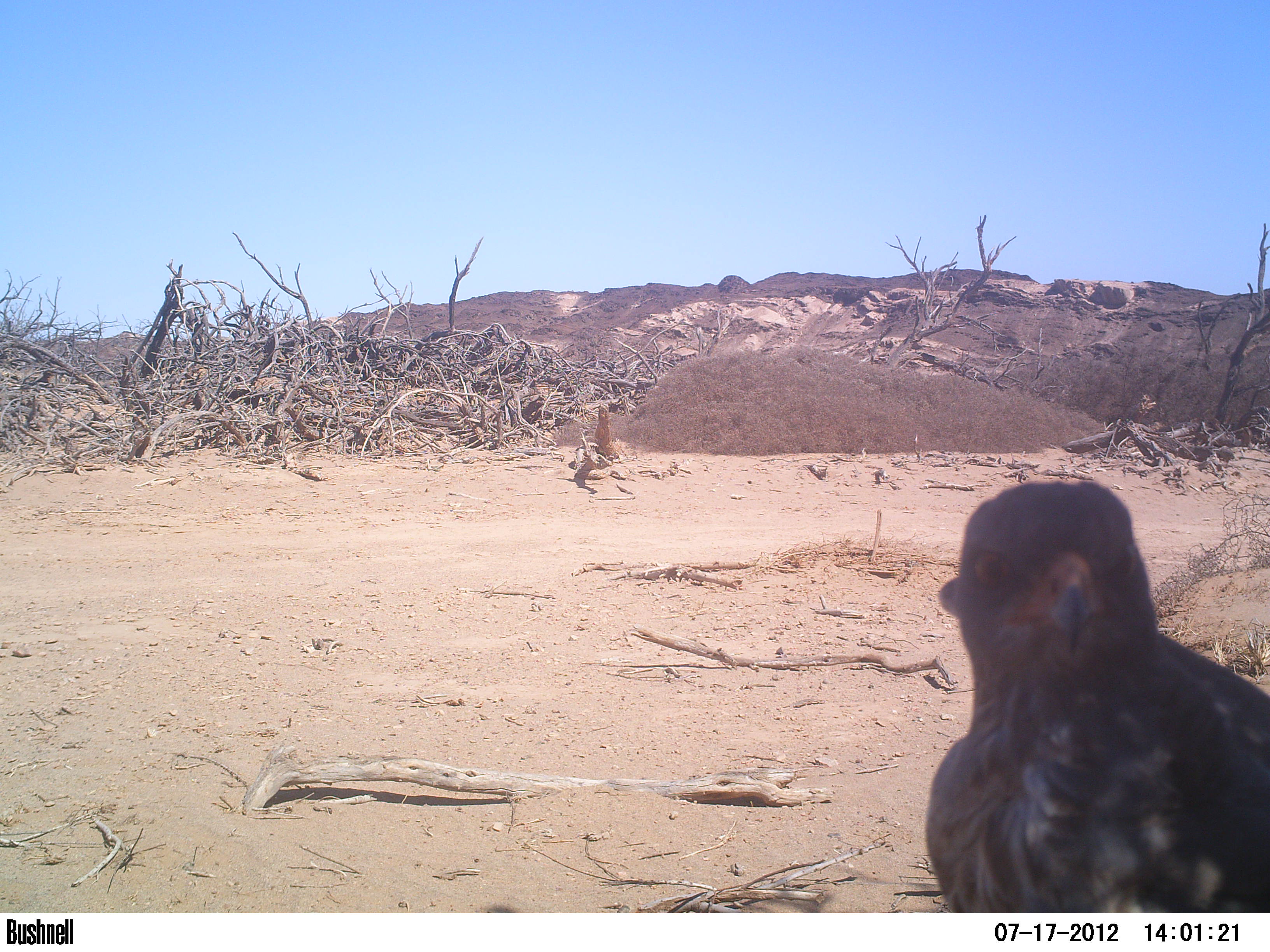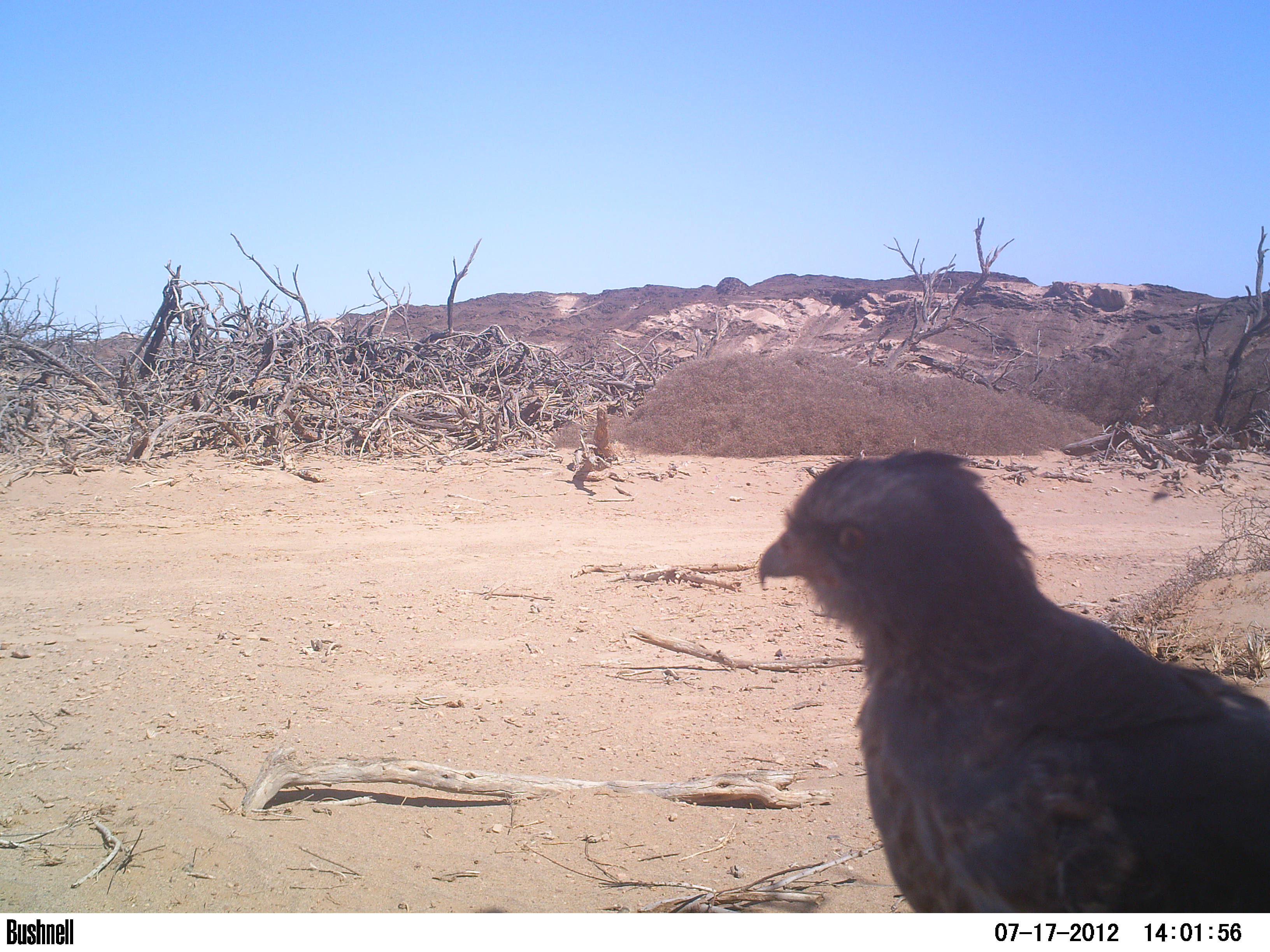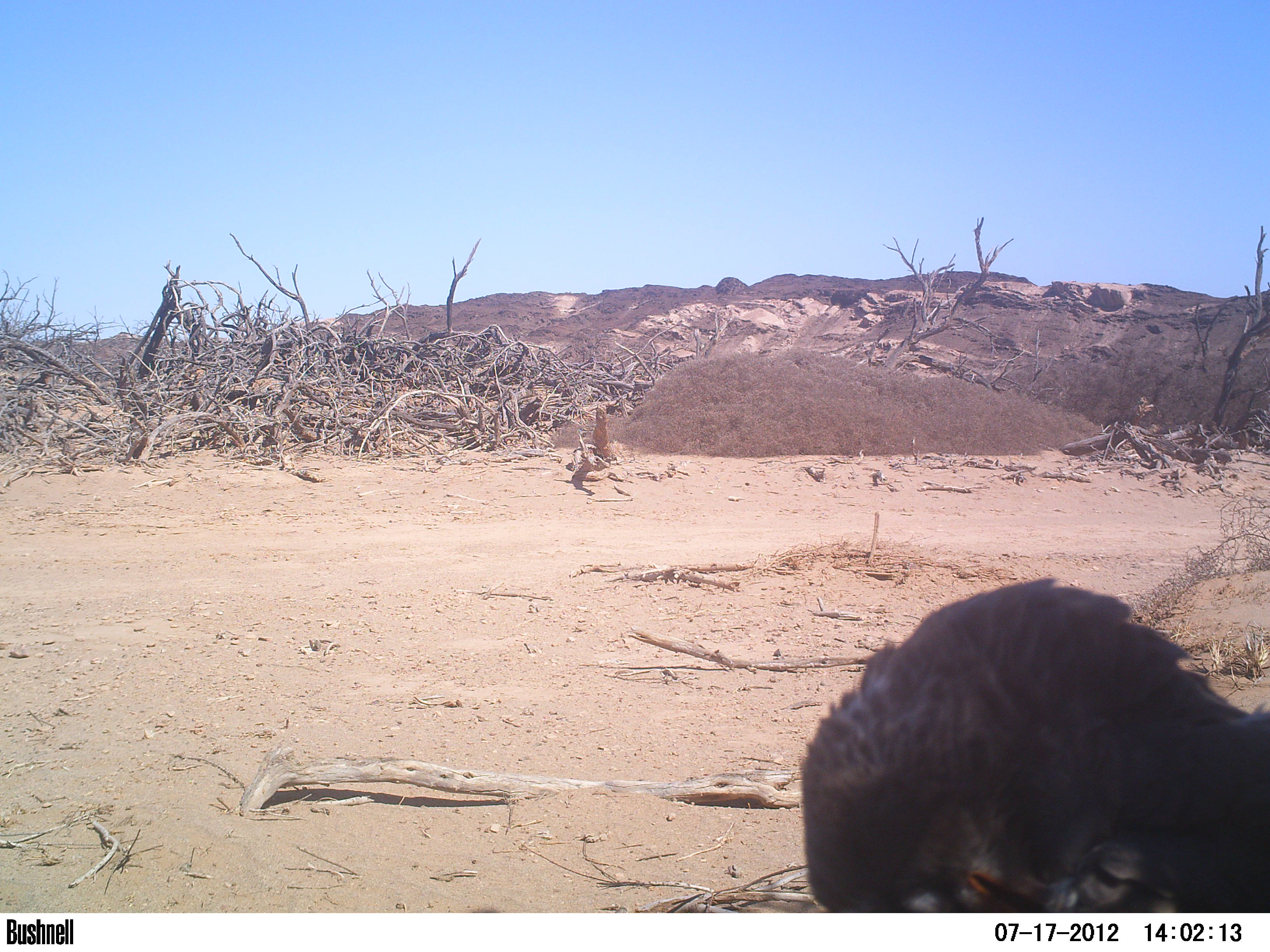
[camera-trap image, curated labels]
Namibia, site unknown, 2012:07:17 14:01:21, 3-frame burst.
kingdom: Animalia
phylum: Chordata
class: Aves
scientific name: Aves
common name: raptor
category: cn-raptors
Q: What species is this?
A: Cn-raptors (raptor) (Aves).